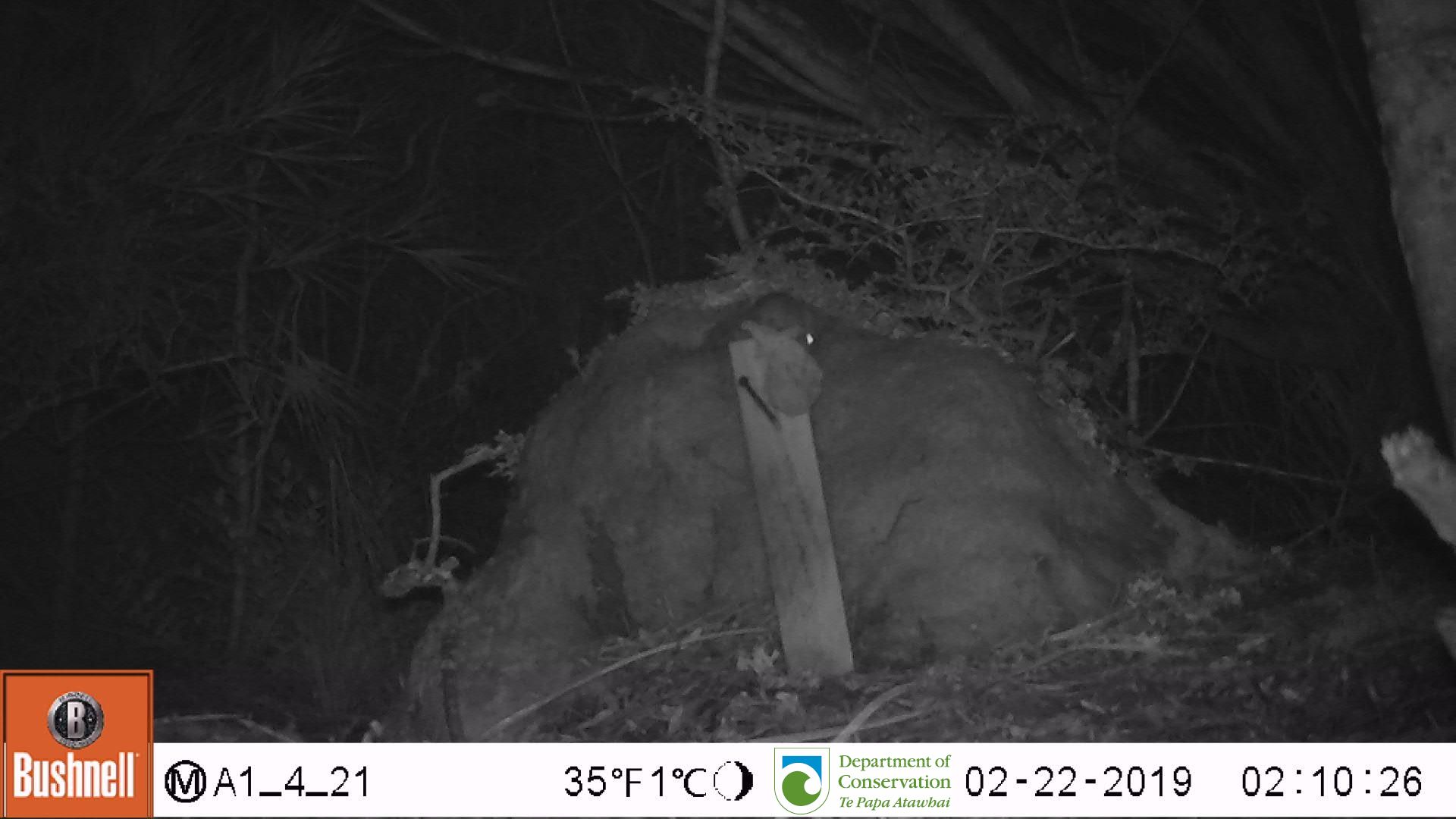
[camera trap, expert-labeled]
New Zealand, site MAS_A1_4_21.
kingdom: Animalia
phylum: Chordata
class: Mammalia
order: Rodentia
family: Muridae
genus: Mus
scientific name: Mus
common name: mouse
Mouse (Mus).